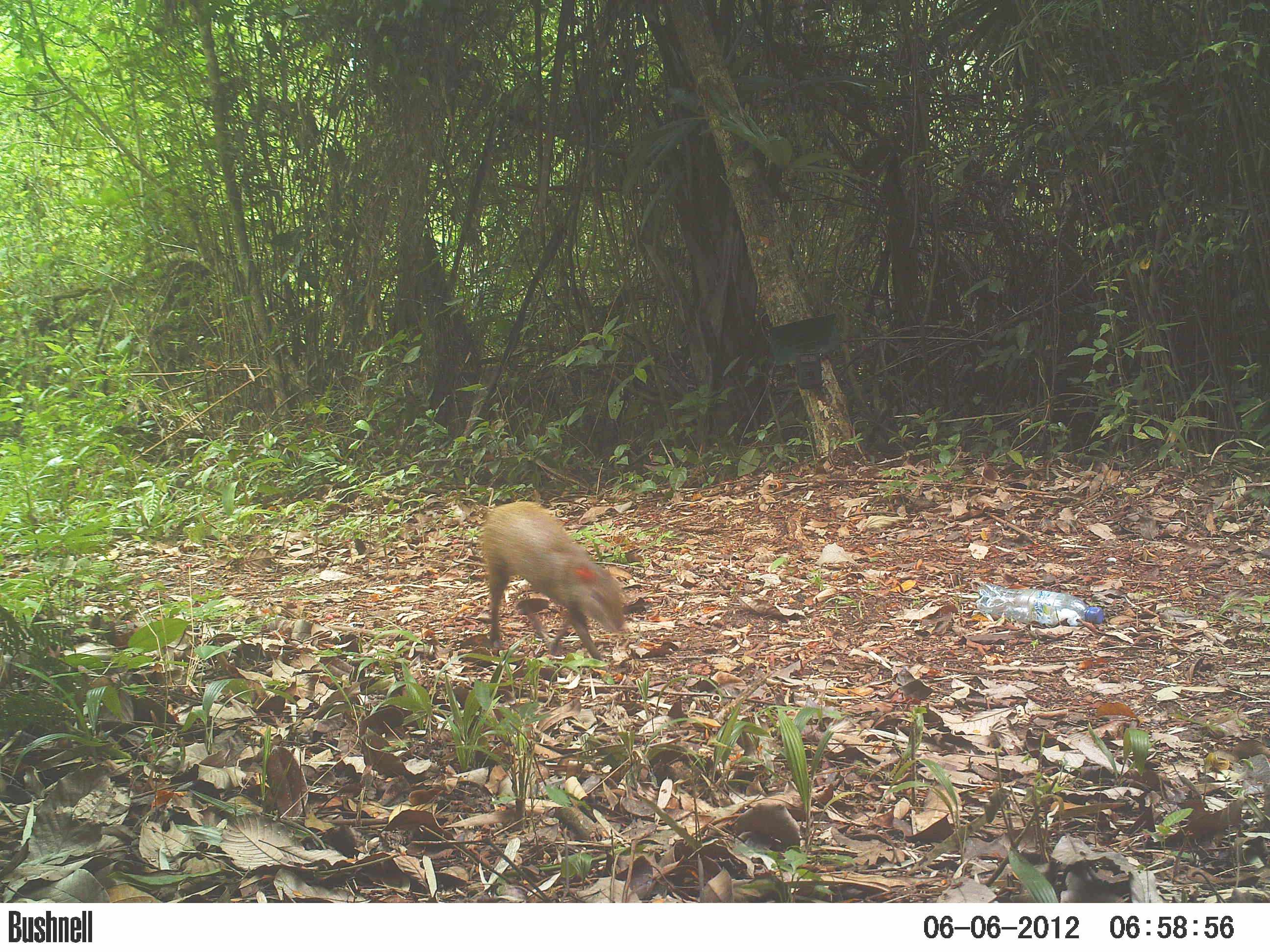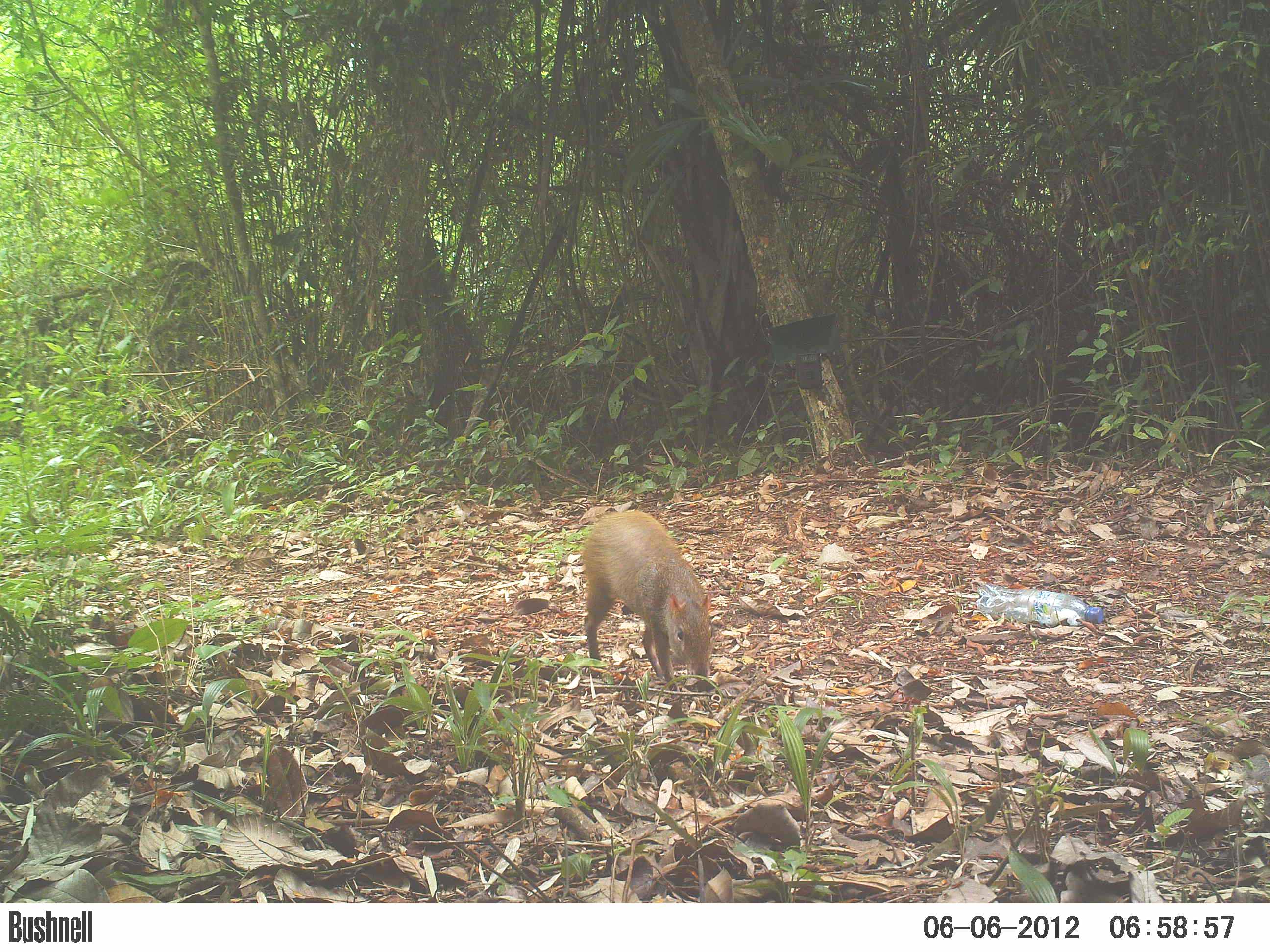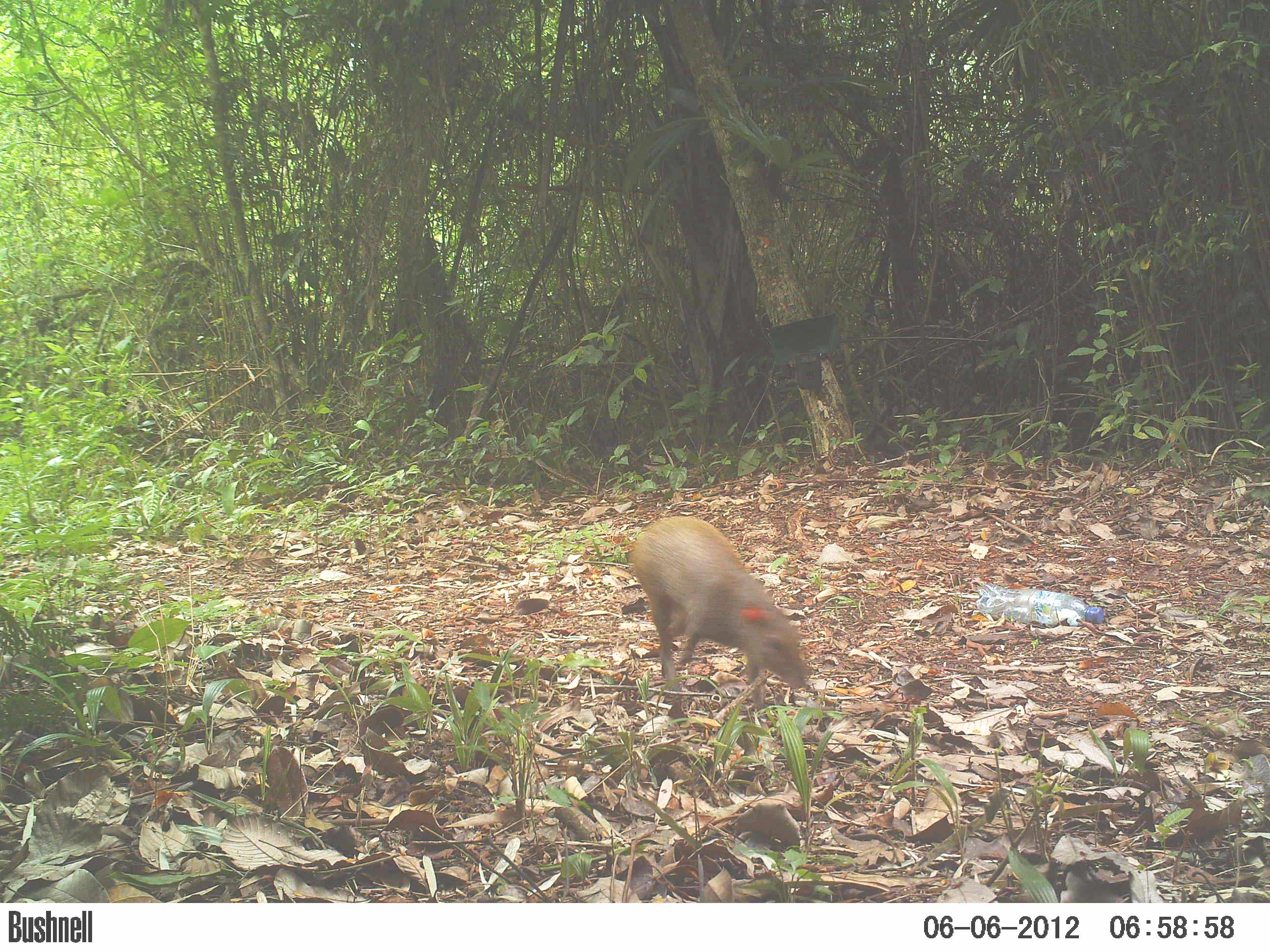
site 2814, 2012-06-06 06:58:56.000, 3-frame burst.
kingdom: Animalia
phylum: Chordata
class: Mammalia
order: Rodentia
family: Dasyproctidae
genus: Dasyprocta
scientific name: Dasyprocta punctata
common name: central american agouti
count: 1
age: adult